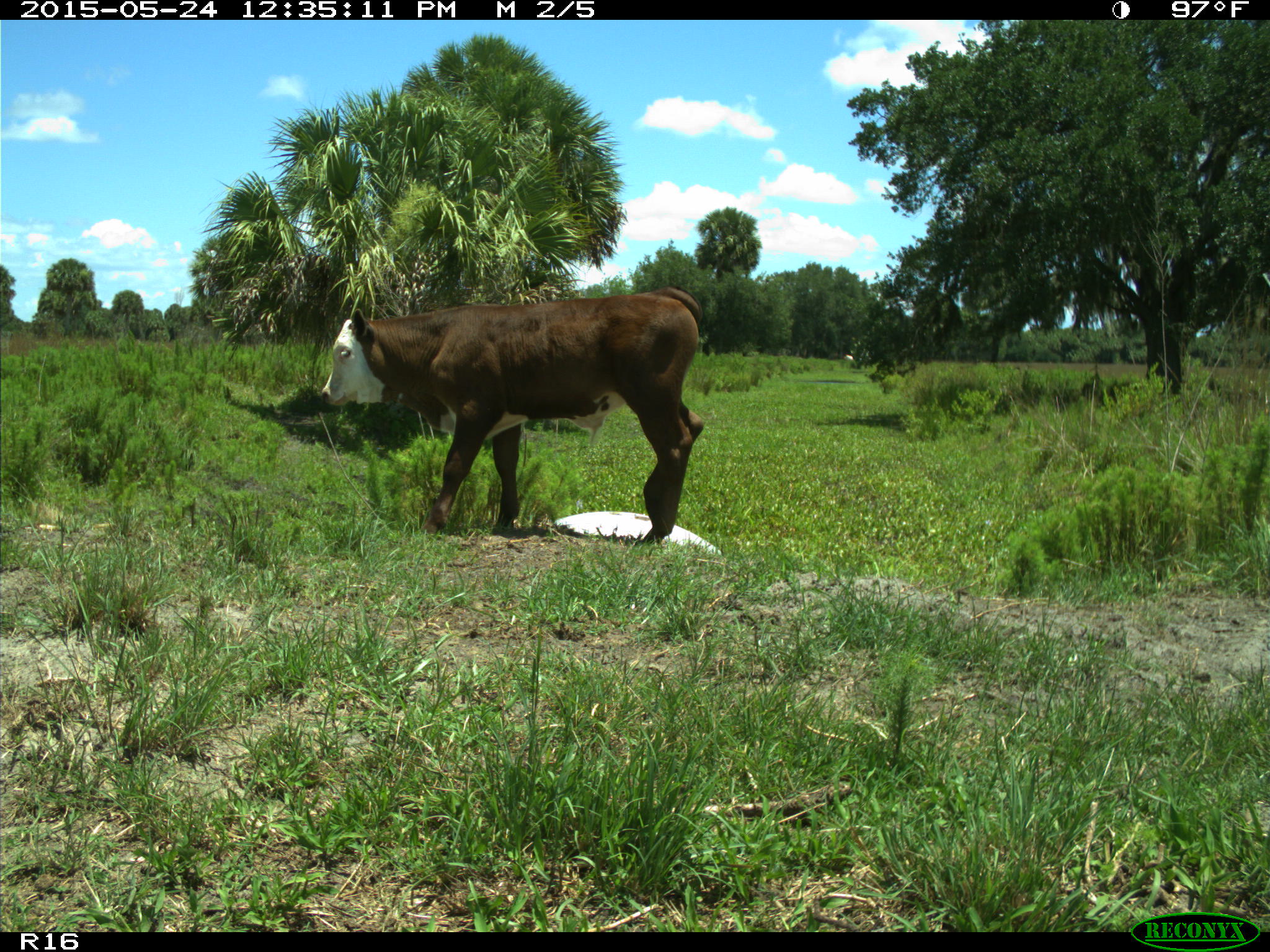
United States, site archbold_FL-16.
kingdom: Animalia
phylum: Chordata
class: Mammalia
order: Artiodactyla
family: Bovidae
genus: Bos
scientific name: Bos taurus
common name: domestic cow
Bos taurus (domestic cow).